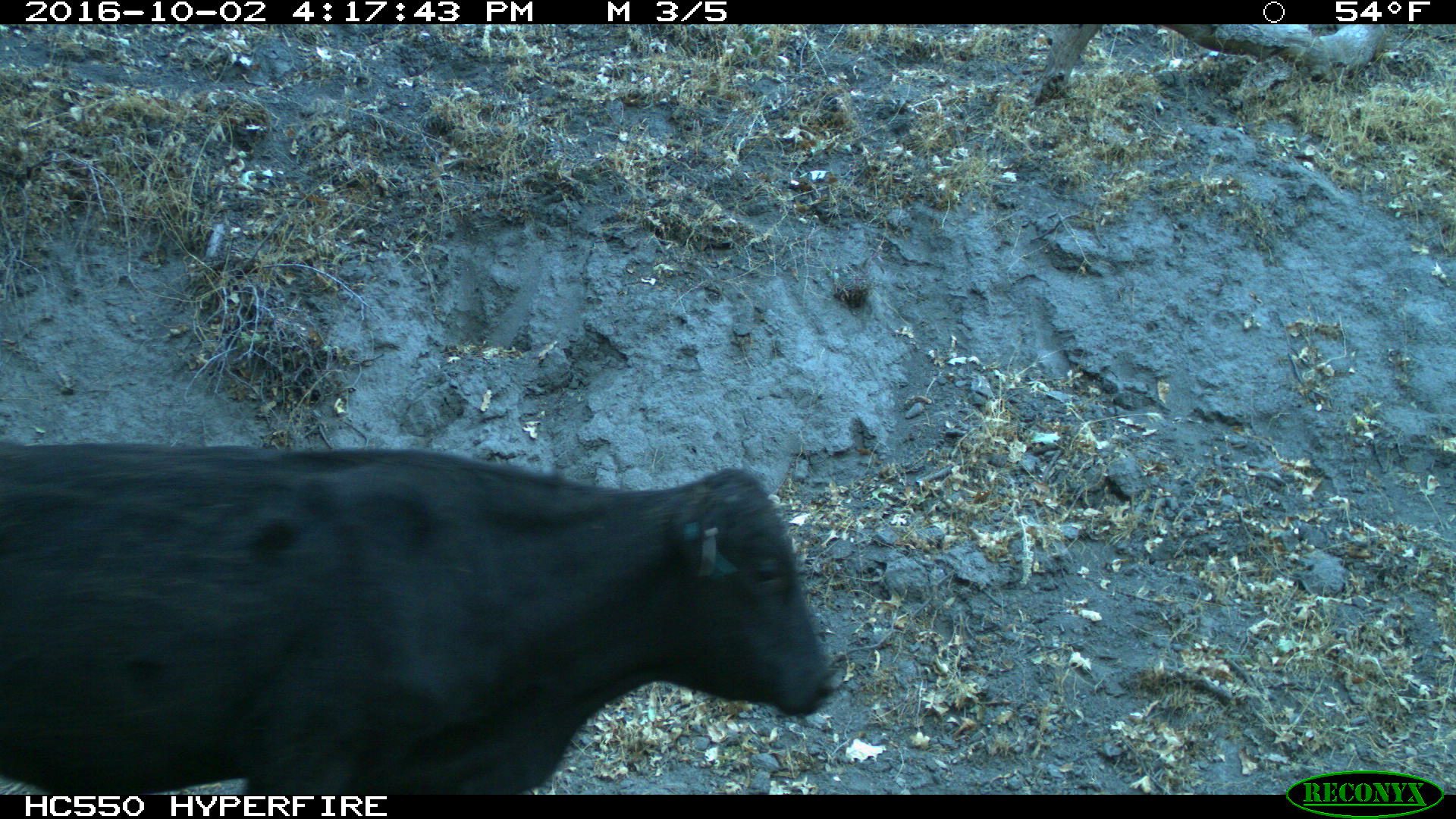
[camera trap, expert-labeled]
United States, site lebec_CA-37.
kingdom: Animalia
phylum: Chordata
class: Mammalia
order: Artiodactyla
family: Bovidae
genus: Bos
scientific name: Bos taurus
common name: domestic cow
Bos taurus (domestic cow).